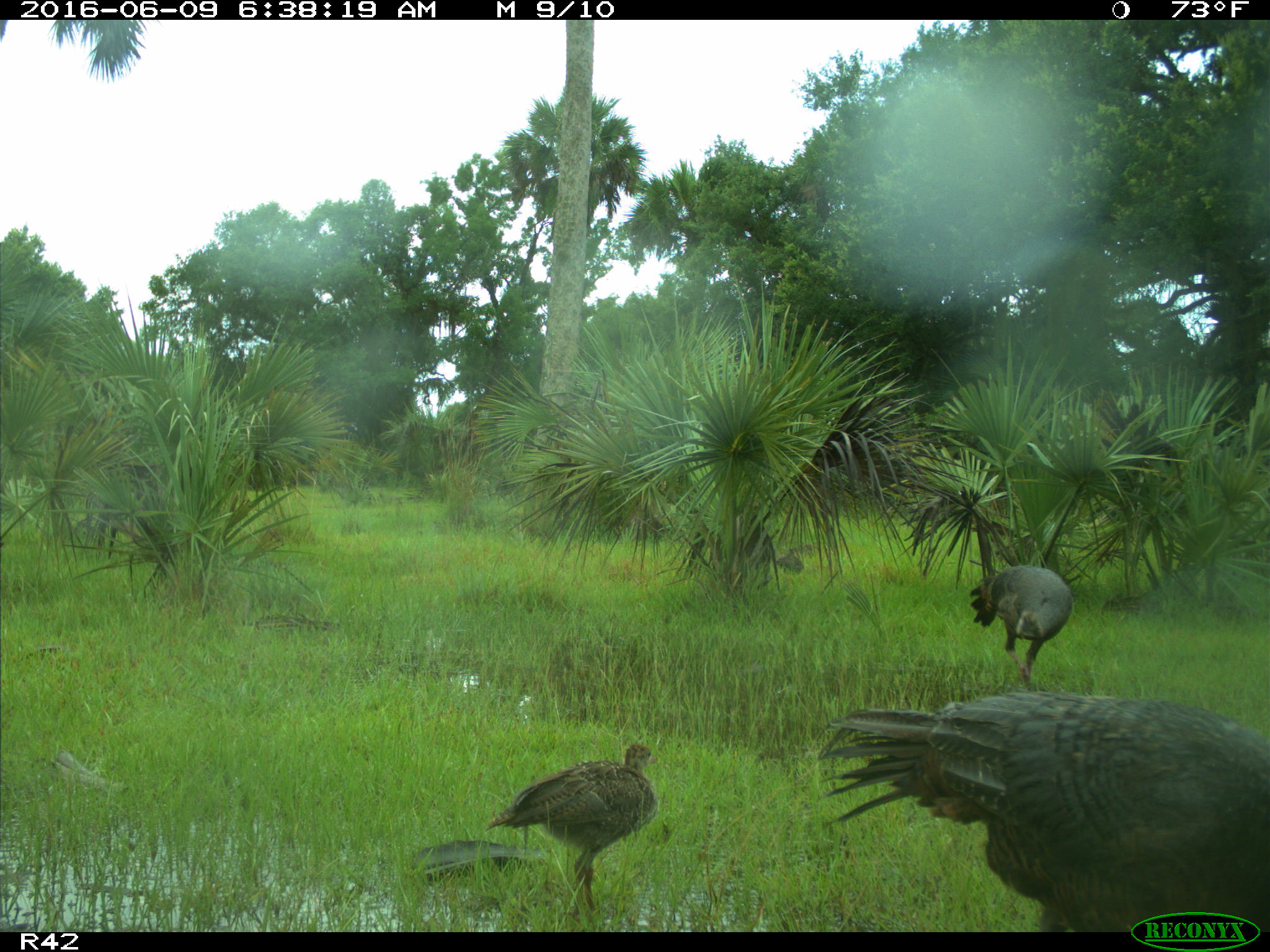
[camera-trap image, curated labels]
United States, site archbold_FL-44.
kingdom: Animalia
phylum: Chordata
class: Aves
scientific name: Aves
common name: birds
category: unidentified bird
Unidentified bird (birds) (Aves).